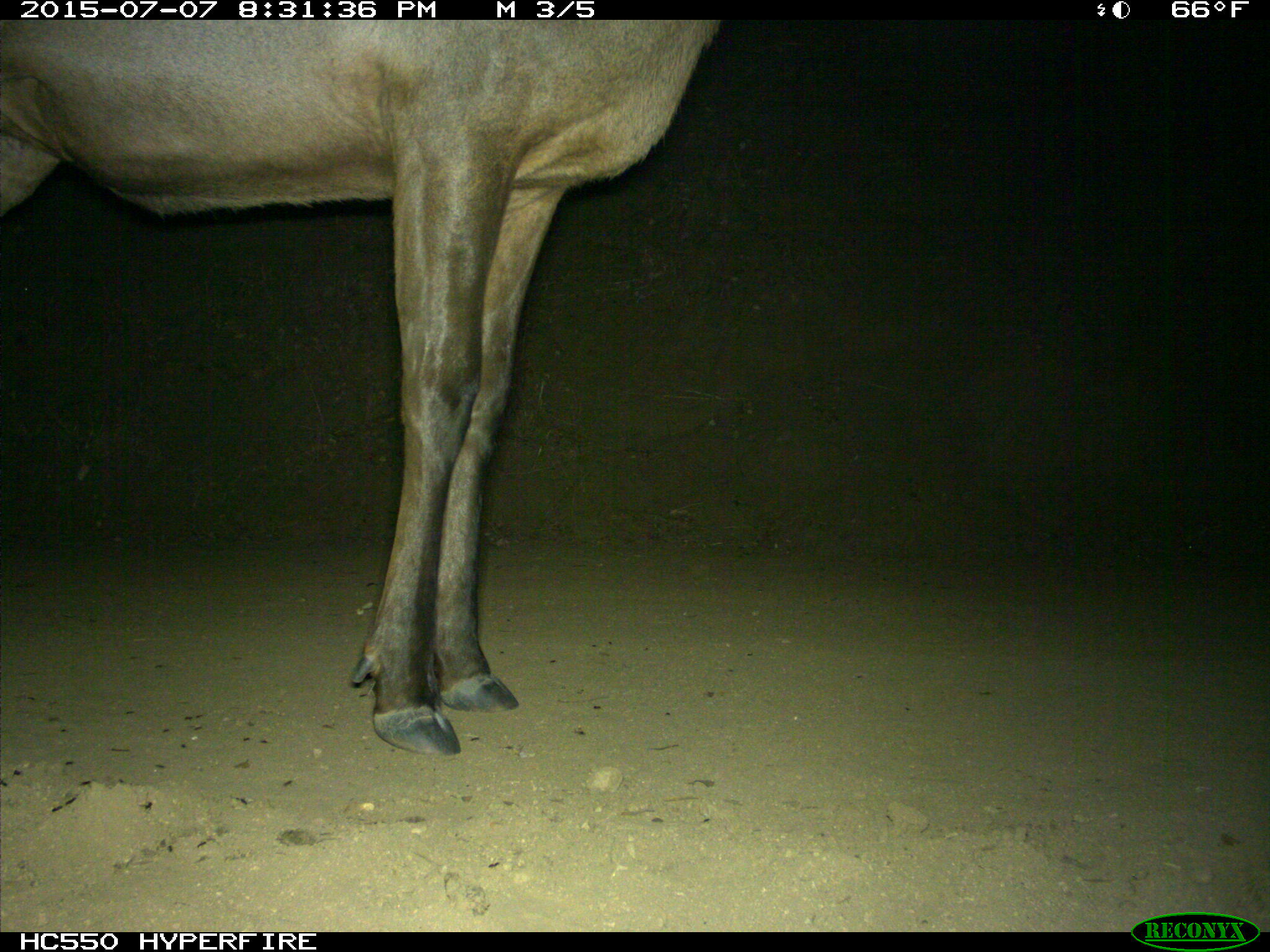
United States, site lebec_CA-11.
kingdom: Animalia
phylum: Chordata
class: Mammalia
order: Artiodactyla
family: Cervidae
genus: Cervus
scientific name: Cervus canadensis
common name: elk